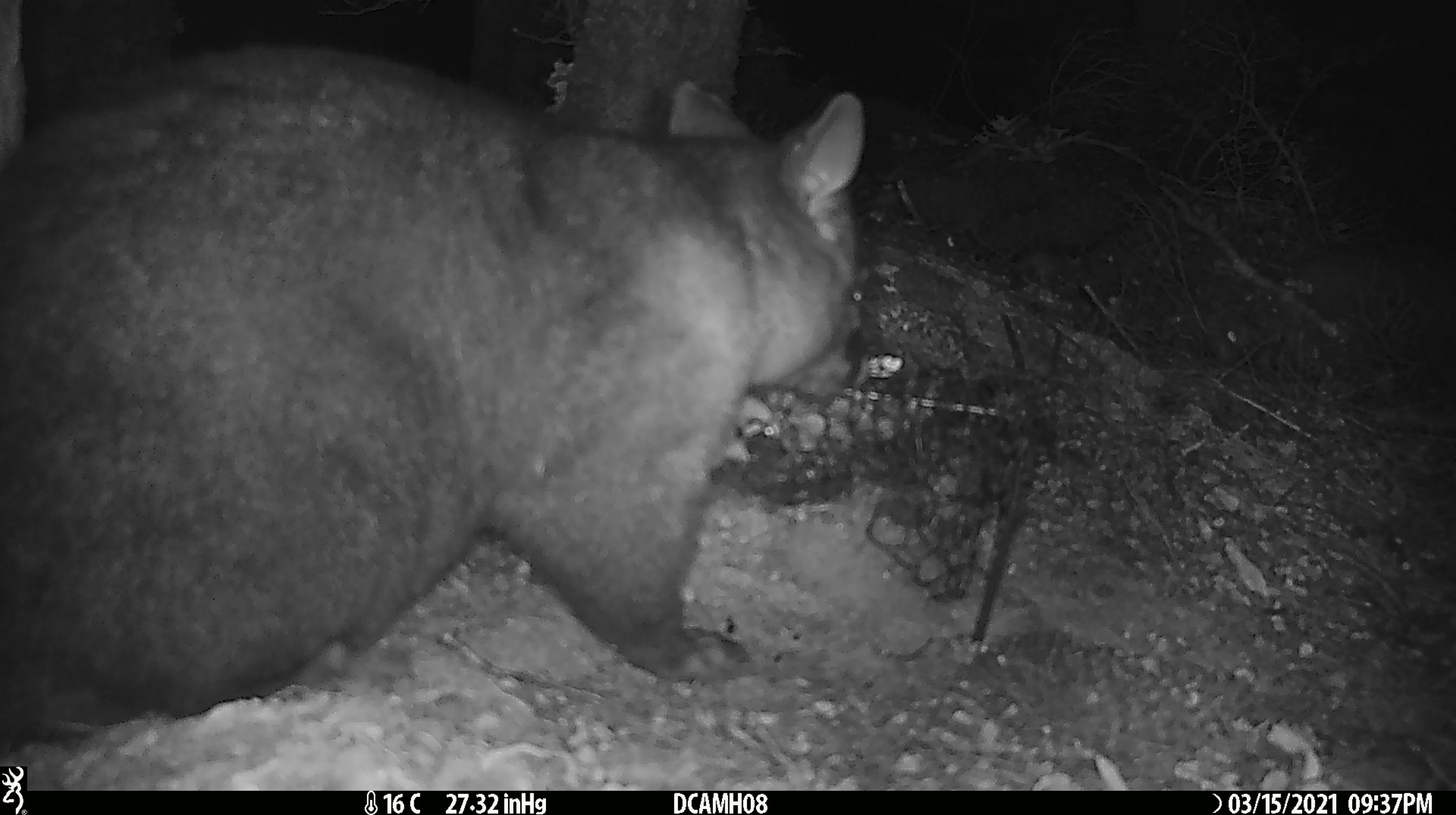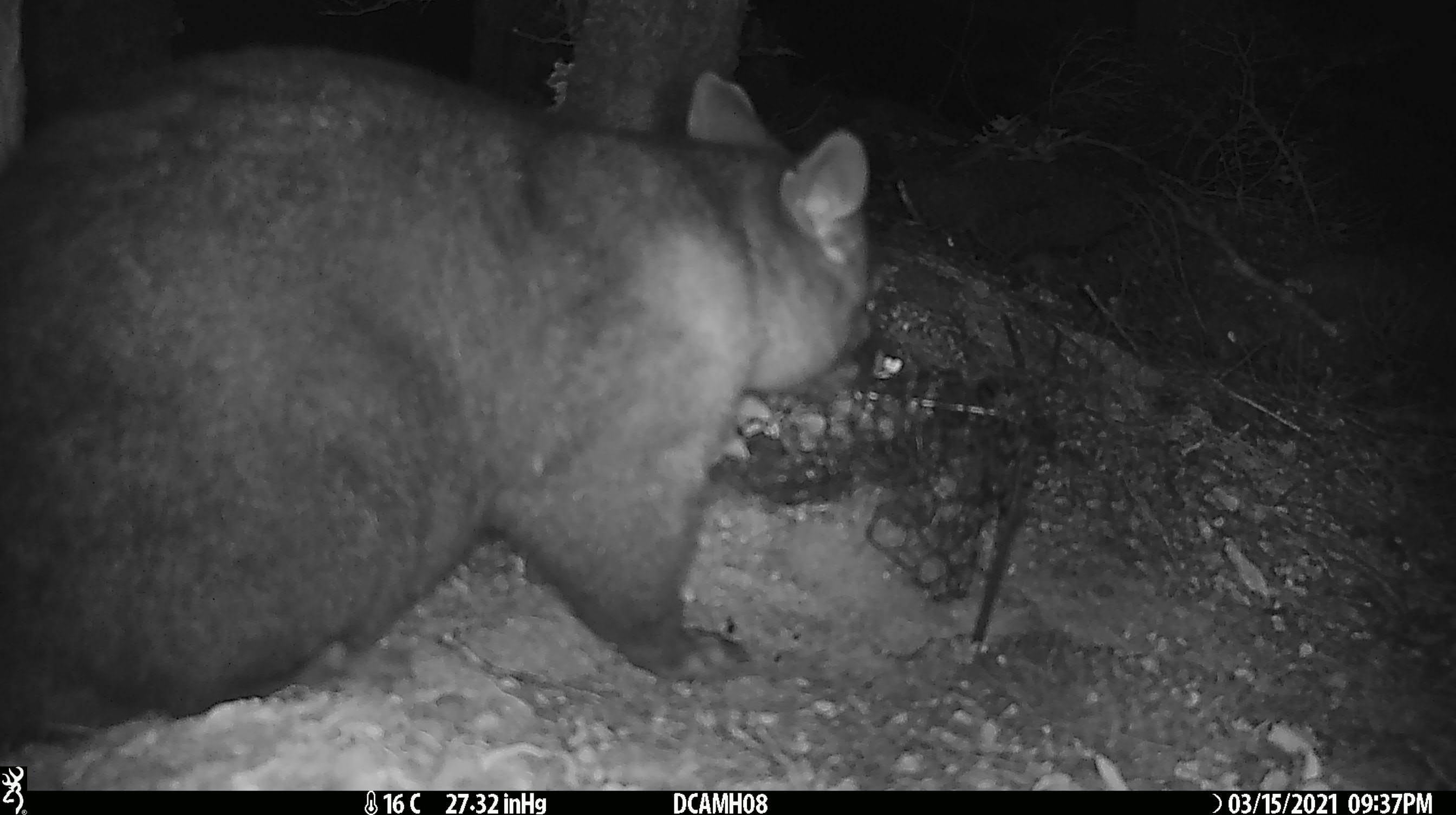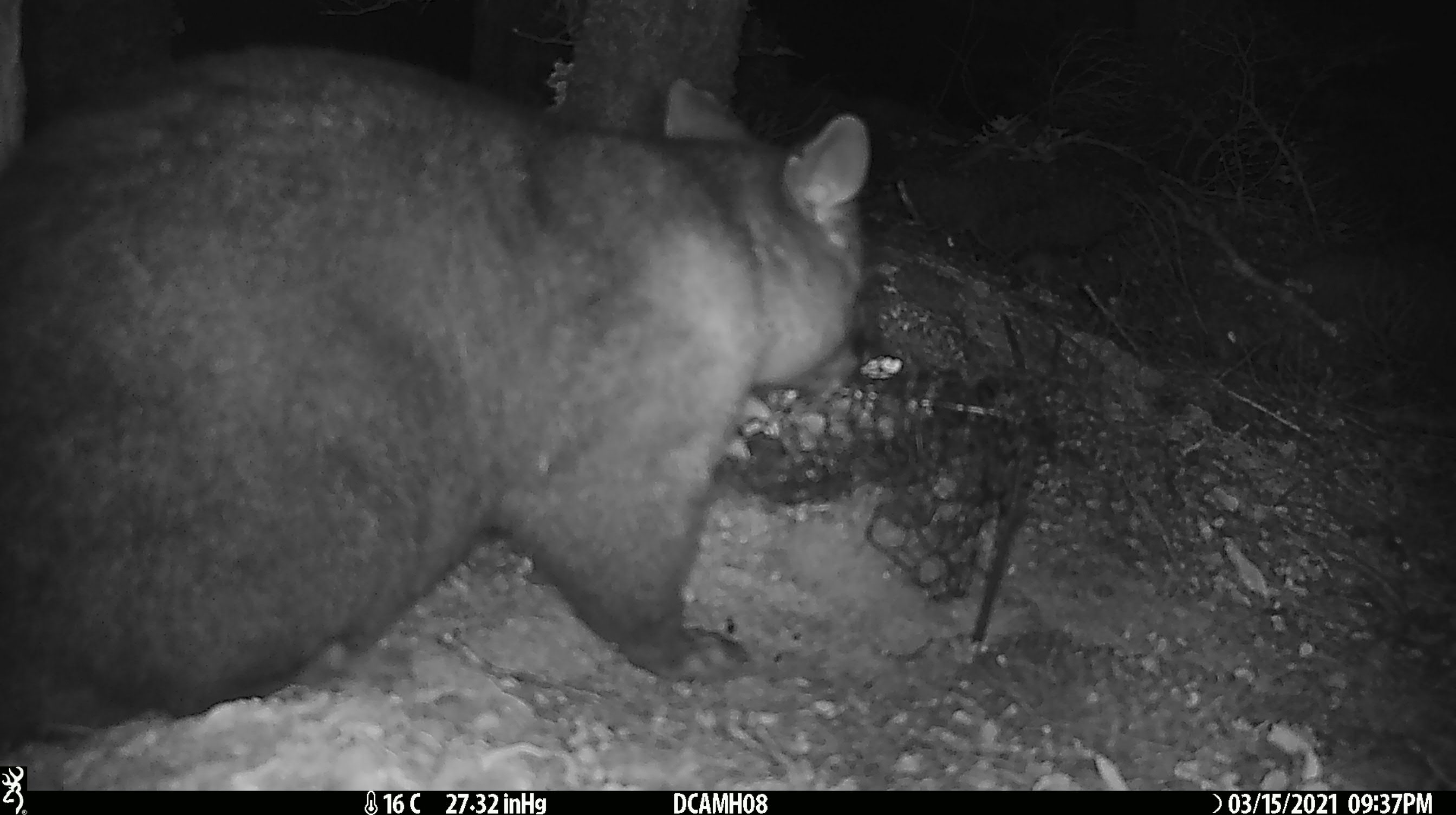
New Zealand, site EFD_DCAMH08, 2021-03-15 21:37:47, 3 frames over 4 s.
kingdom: Animalia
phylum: Chordata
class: Mammalia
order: Diprotodontia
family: Phalangeridae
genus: Trichosurus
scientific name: Trichosurus vulpecula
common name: common brushtail possum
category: possum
Possum (common brushtail possum) (Trichosurus vulpecula).